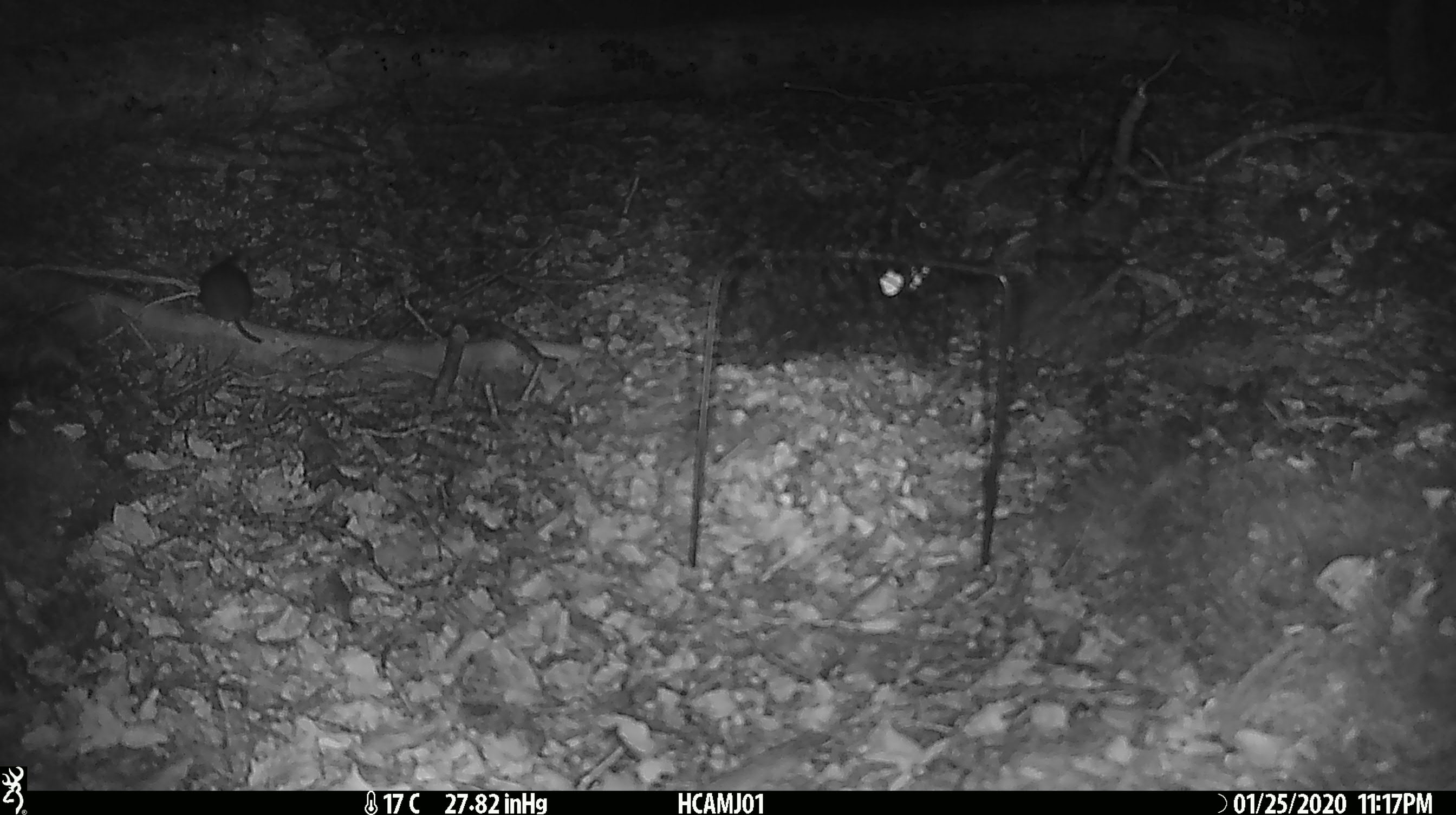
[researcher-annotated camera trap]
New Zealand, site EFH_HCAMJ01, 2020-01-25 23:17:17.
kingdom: Animalia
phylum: Chordata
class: Mammalia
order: Rodentia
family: Muridae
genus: Mus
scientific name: Mus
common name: mouse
Mouse (Mus).